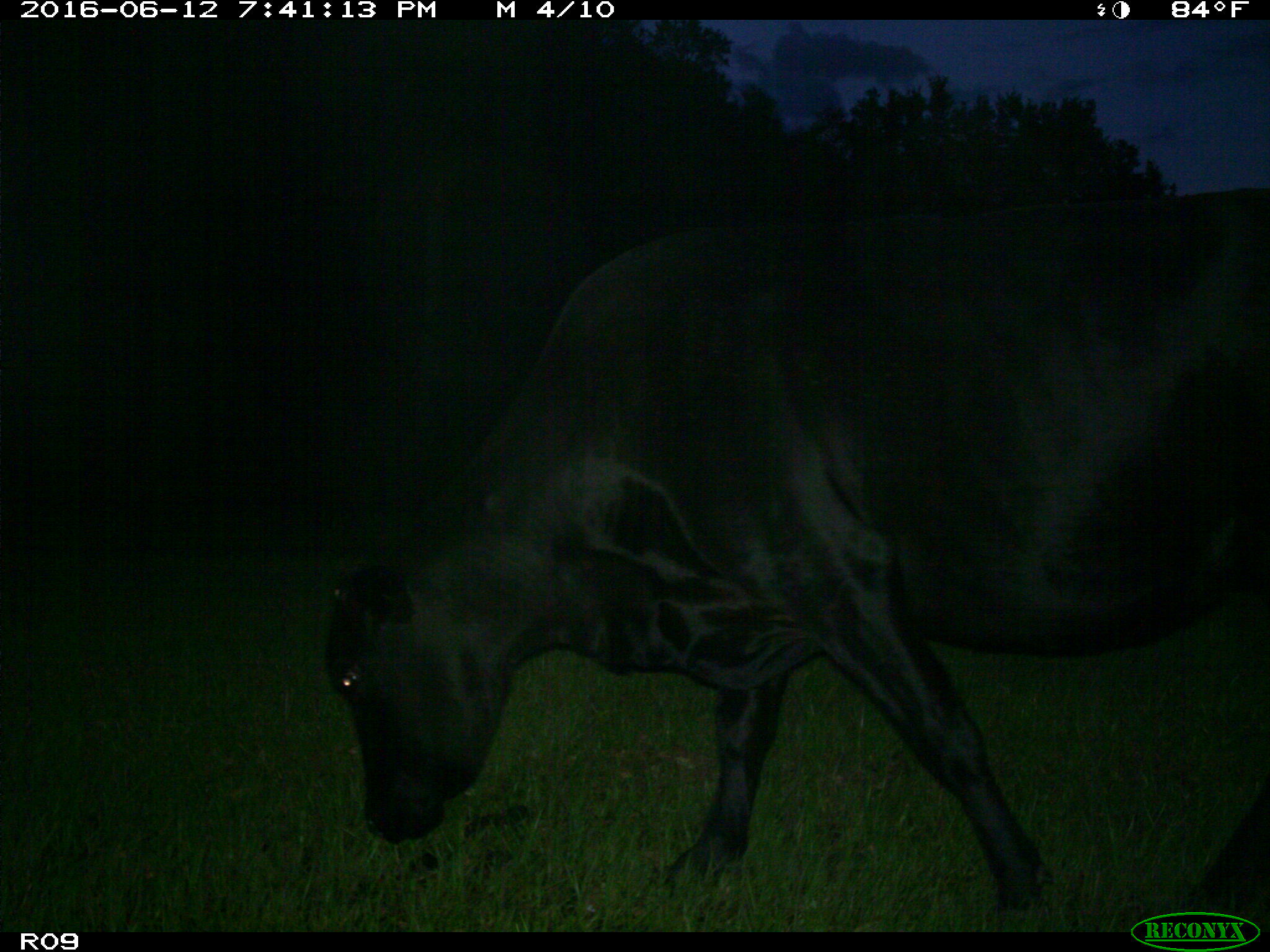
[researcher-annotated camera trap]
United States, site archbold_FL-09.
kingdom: Animalia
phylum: Chordata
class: Mammalia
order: Artiodactyla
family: Bovidae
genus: Bos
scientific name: Bos taurus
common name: domestic cow